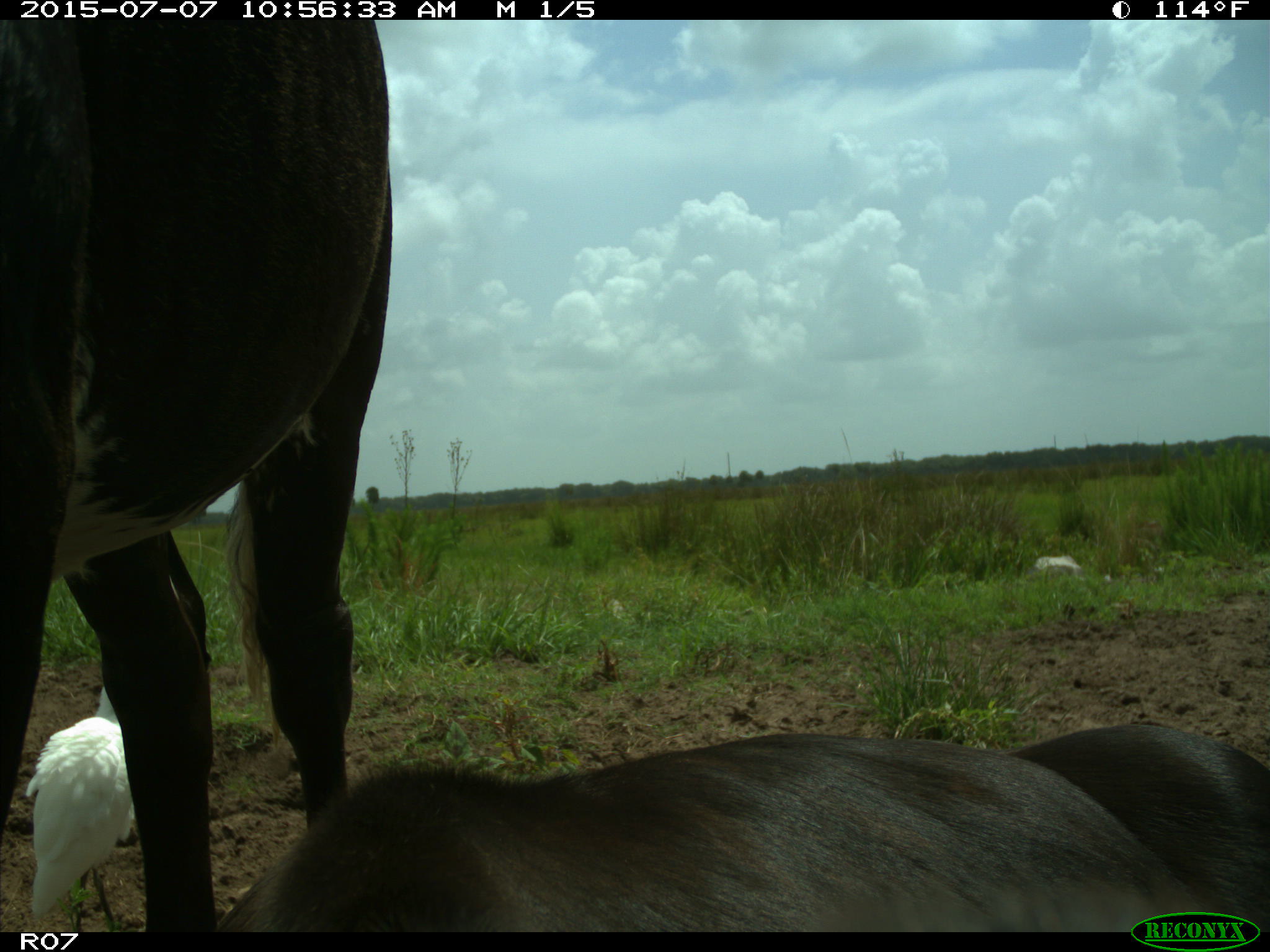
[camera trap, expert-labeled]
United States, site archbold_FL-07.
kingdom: Animalia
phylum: Chordata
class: Mammalia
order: Artiodactyla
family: Bovidae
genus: Bos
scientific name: Bos taurus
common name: domestic cow